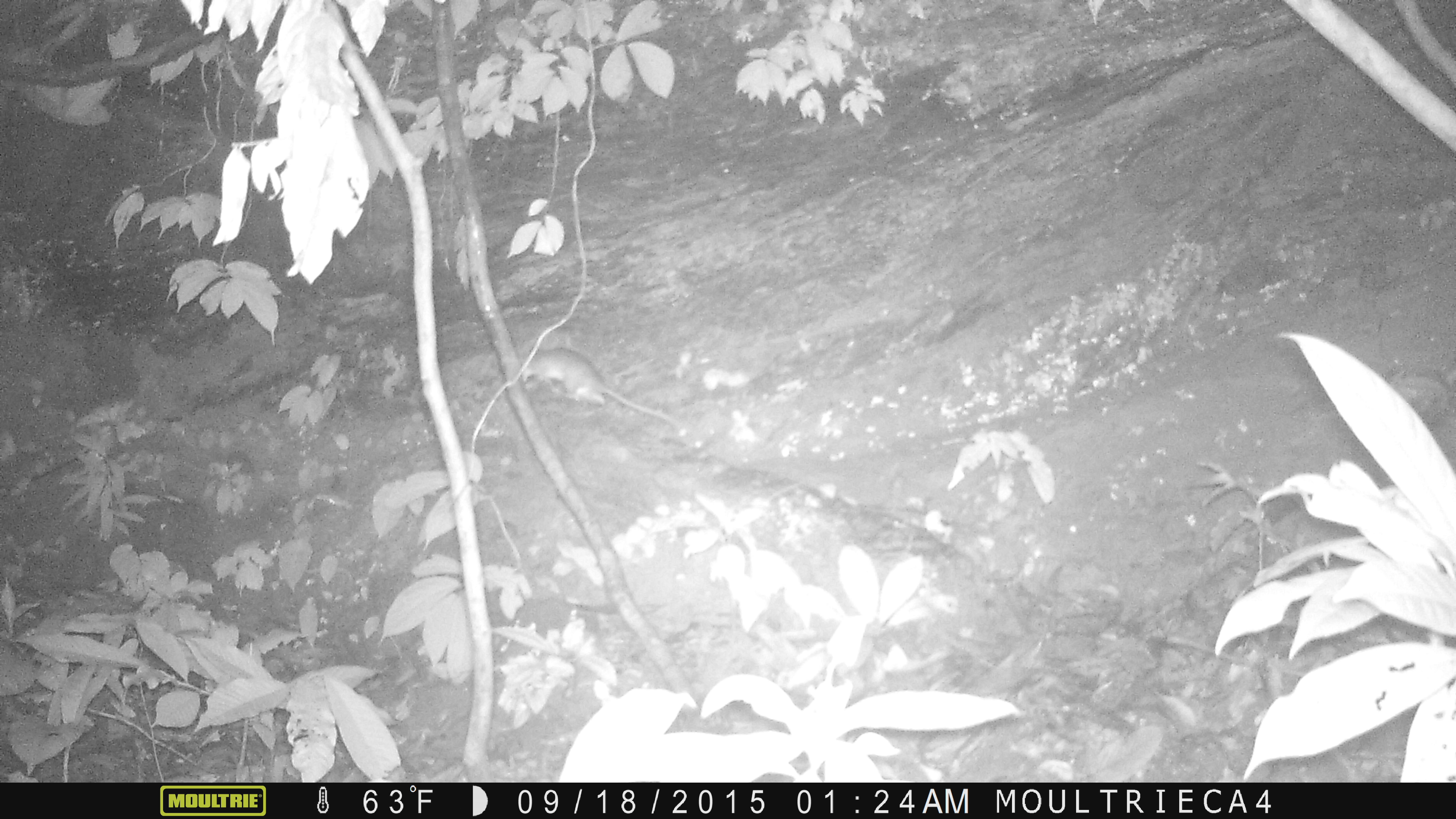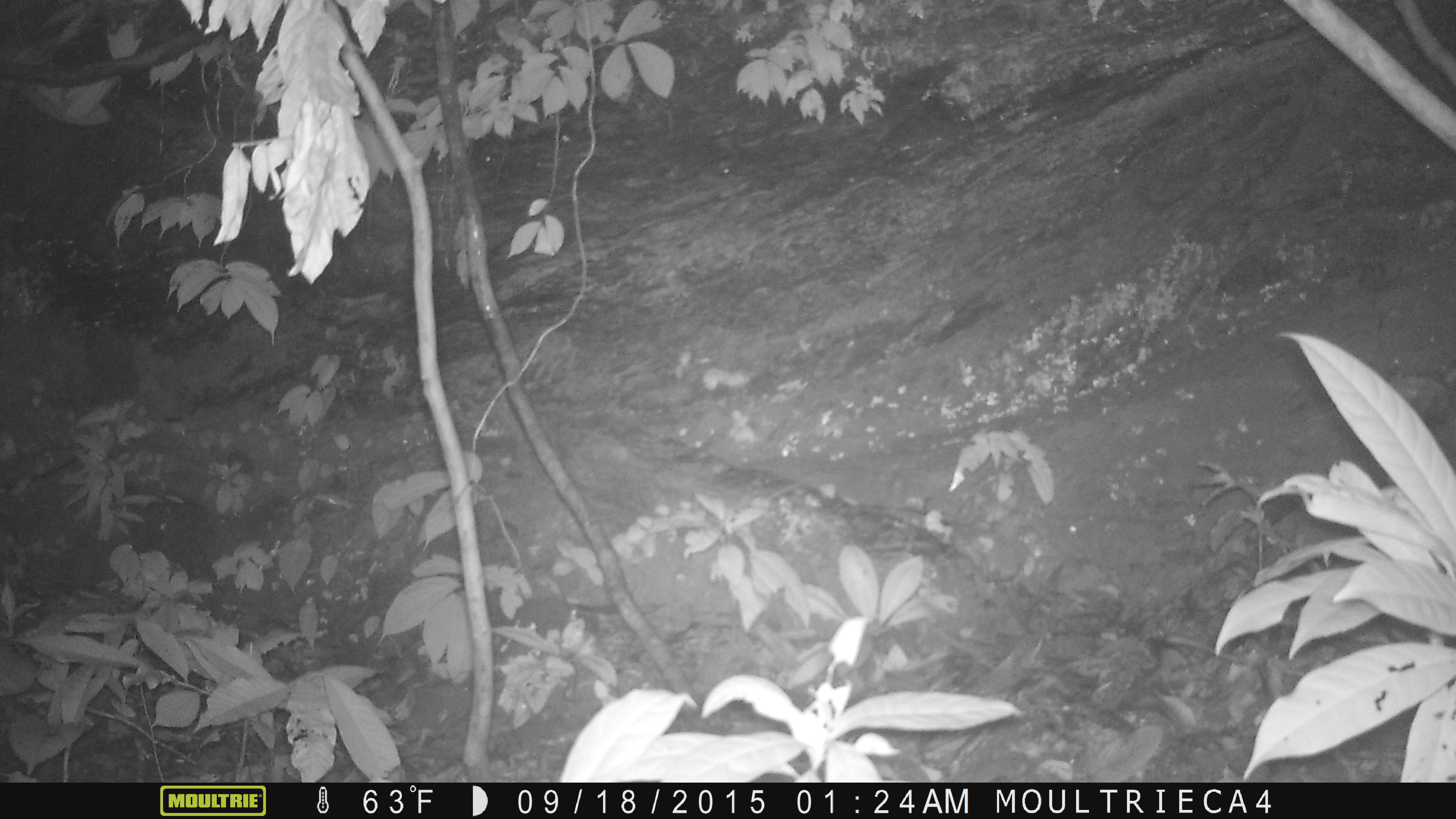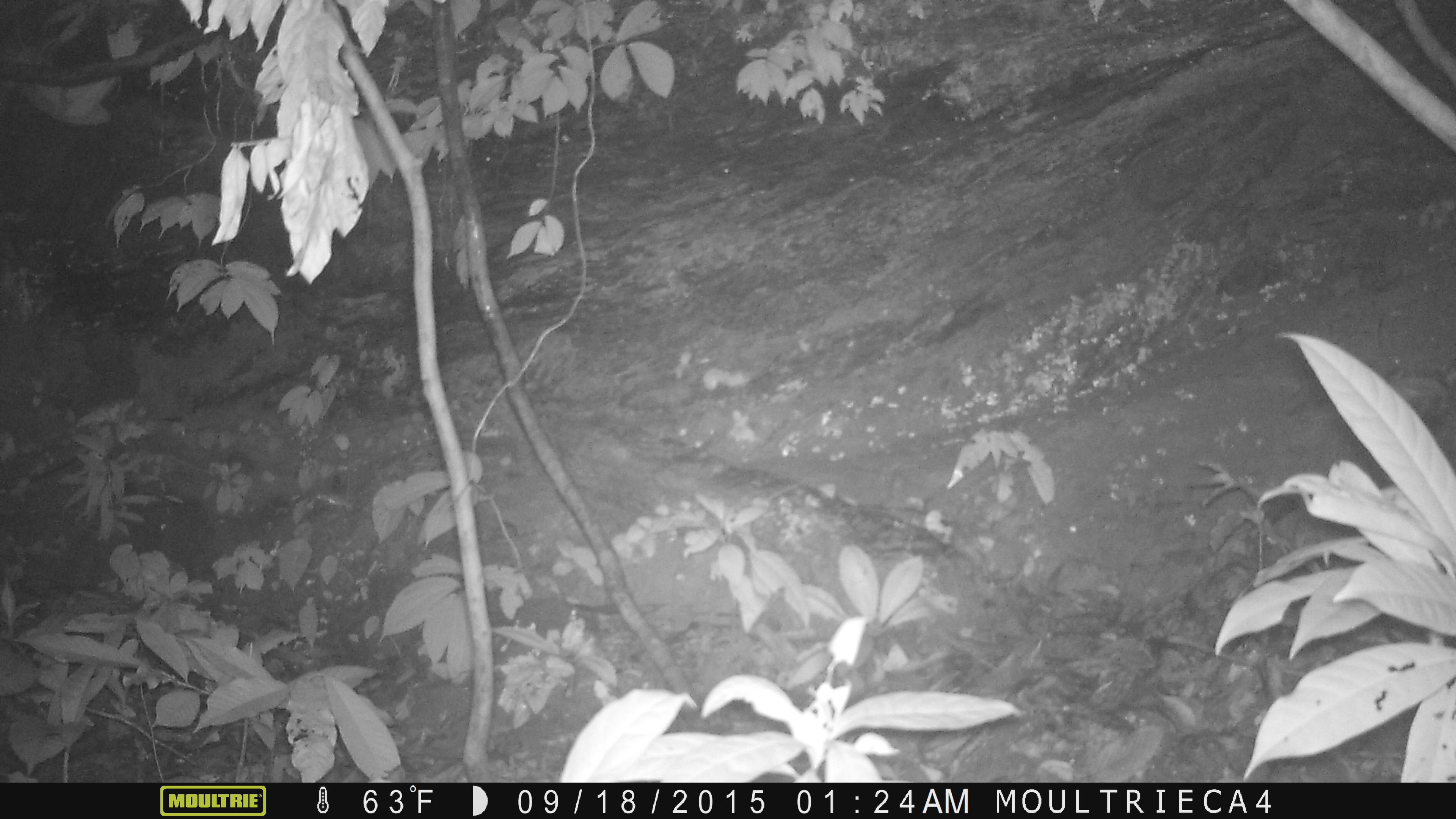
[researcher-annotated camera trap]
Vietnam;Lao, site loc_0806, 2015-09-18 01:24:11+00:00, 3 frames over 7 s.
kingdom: Animalia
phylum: Chordata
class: Mammalia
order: Rodentia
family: Muridae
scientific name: Muridae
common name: old-world mice and rats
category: unidentified murid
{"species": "unidentified murid (old-world mice and rats) (Muridae)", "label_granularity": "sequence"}